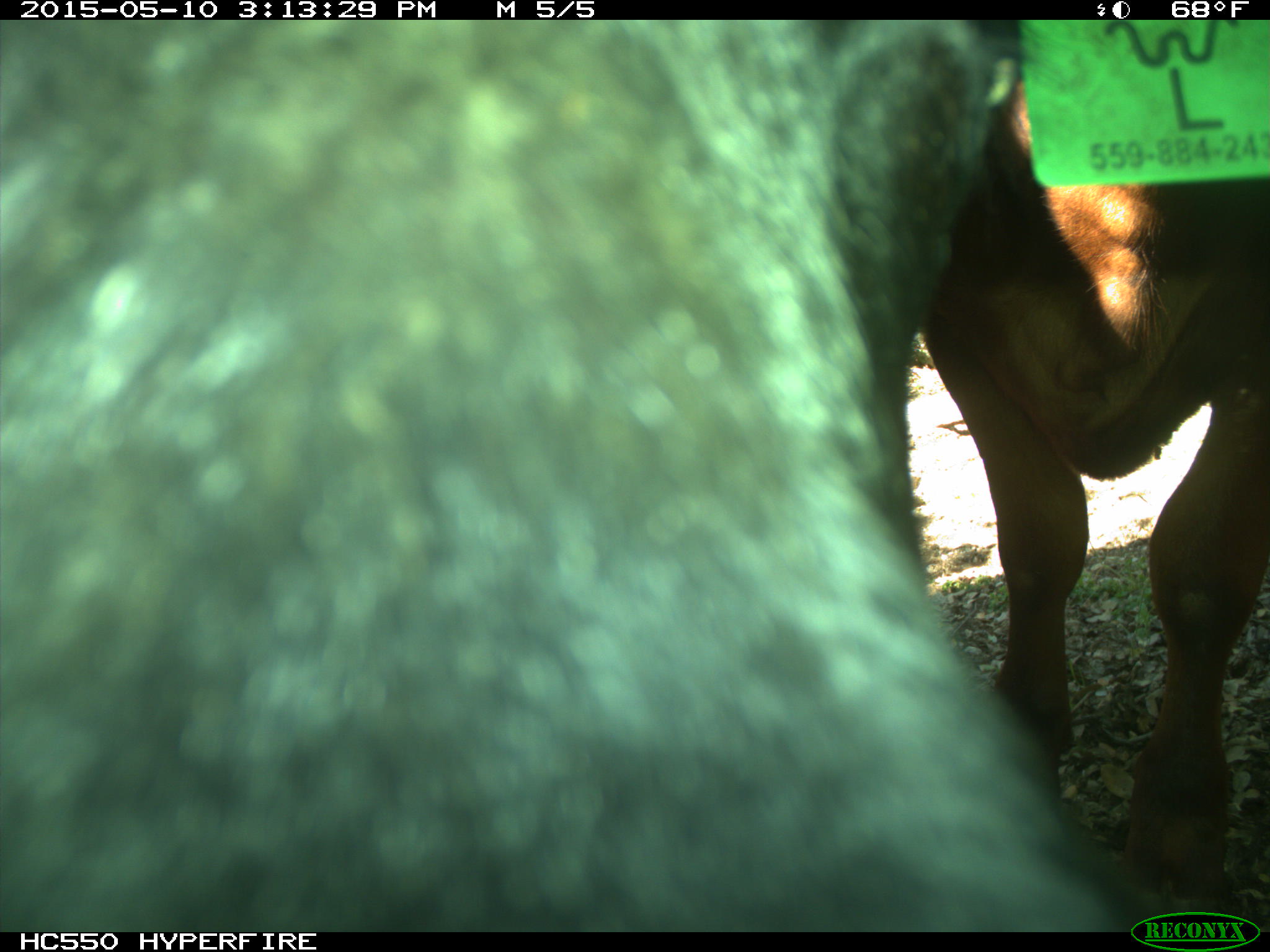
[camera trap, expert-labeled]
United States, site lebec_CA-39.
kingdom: Animalia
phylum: Chordata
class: Mammalia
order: Artiodactyla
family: Bovidae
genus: Bos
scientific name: Bos taurus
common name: domestic cow